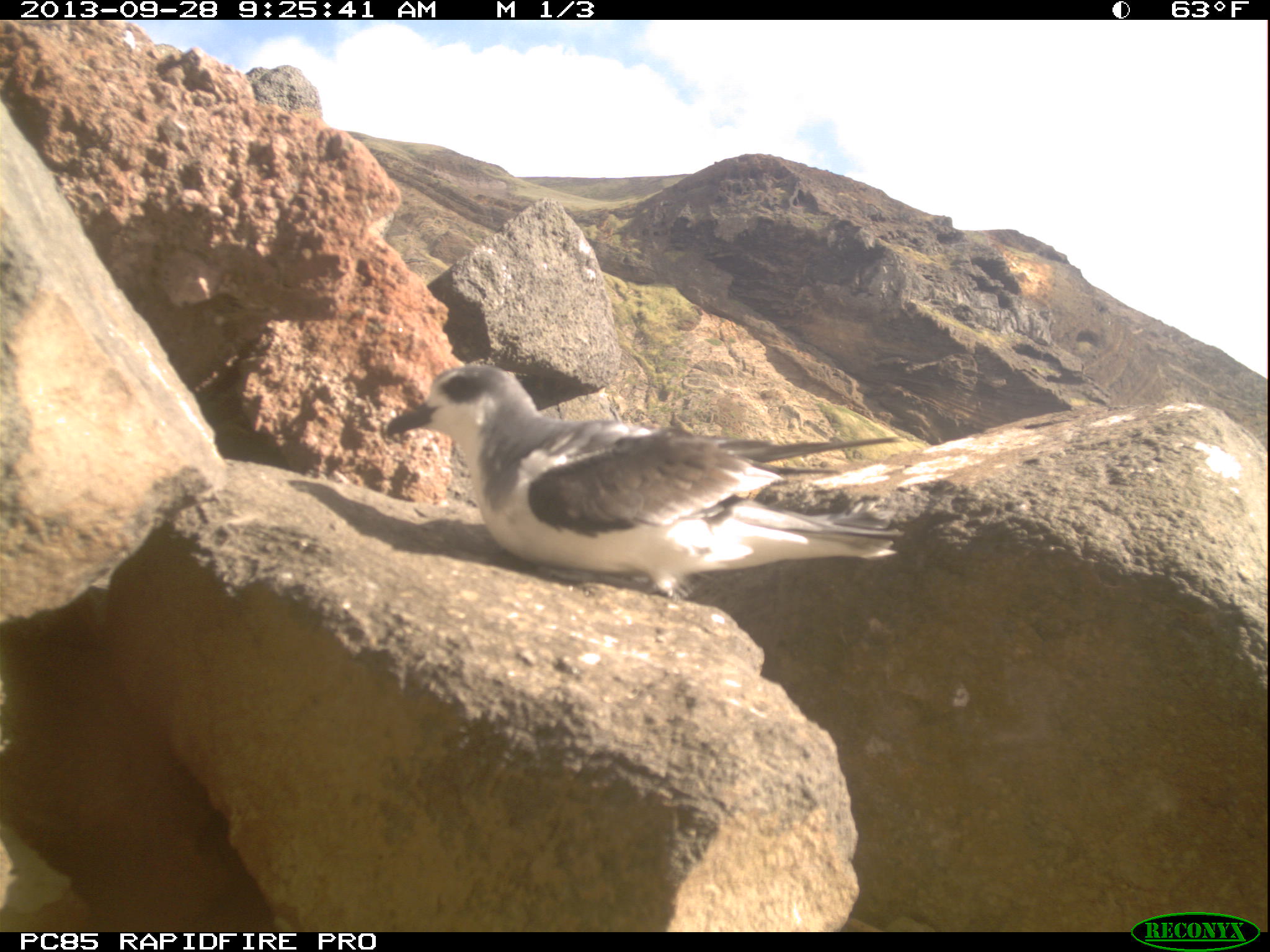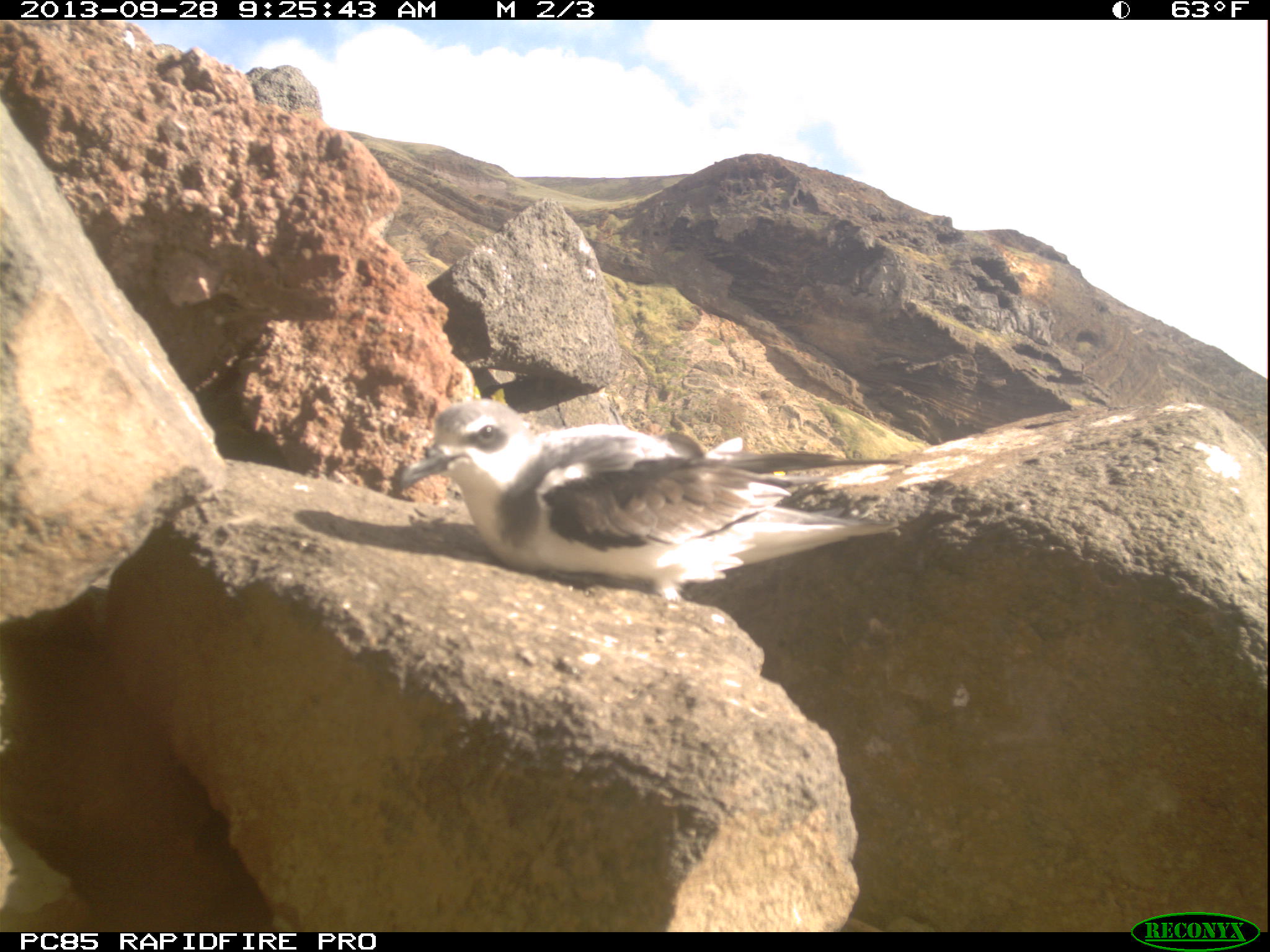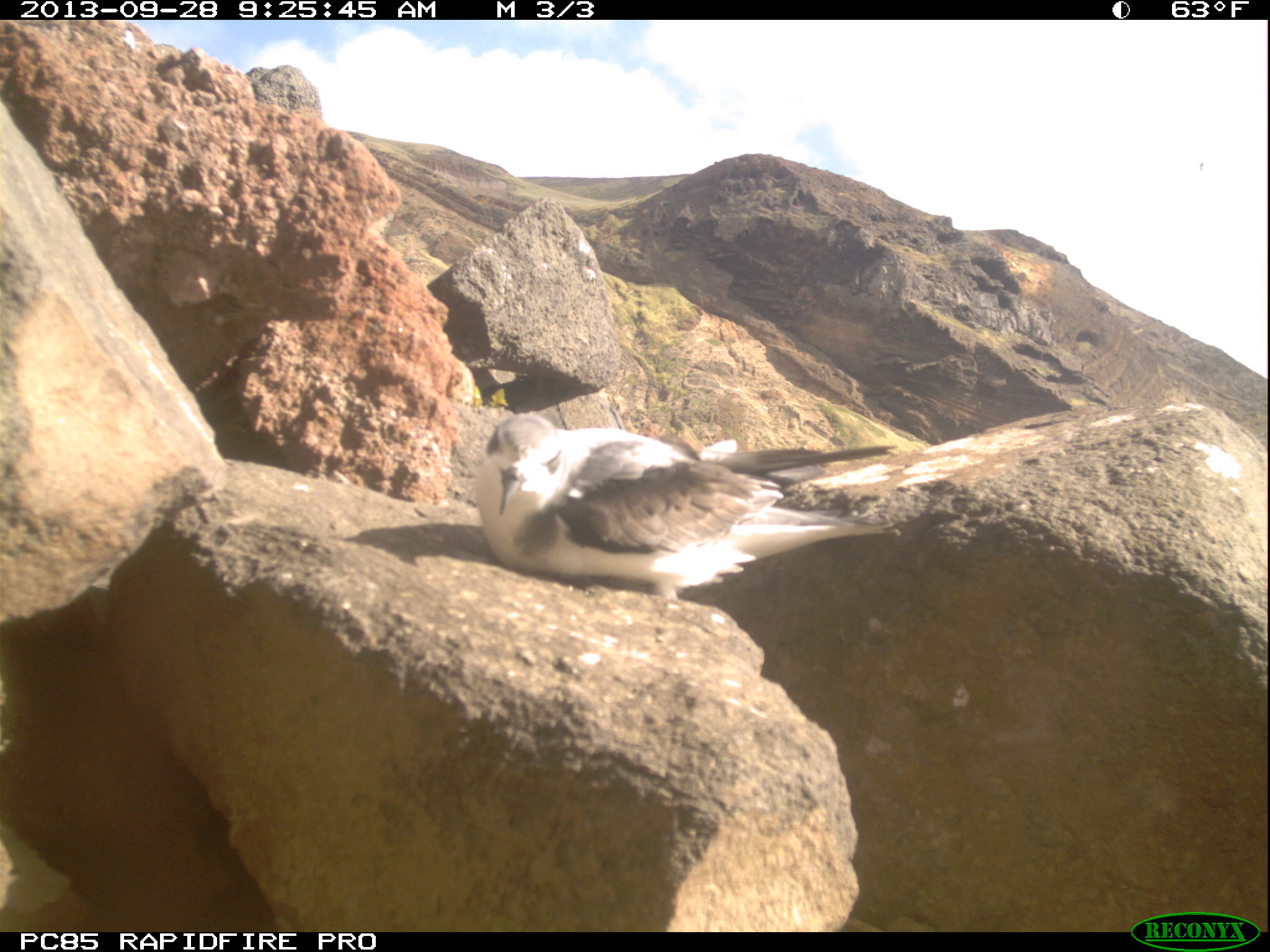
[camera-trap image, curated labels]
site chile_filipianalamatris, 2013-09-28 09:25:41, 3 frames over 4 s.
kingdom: Animalia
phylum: Chordata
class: Aves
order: Procellariiformes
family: Procellariidae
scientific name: Procellariidae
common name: petrel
Petrel (Procellariidae).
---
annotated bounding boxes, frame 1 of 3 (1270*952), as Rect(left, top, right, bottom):
petrel: Rect(390, 364, 911, 612)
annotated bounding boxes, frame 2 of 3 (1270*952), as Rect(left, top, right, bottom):
petrel: Rect(397, 398, 938, 633)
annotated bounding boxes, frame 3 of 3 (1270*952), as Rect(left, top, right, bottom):
petrel: Rect(466, 415, 910, 630)